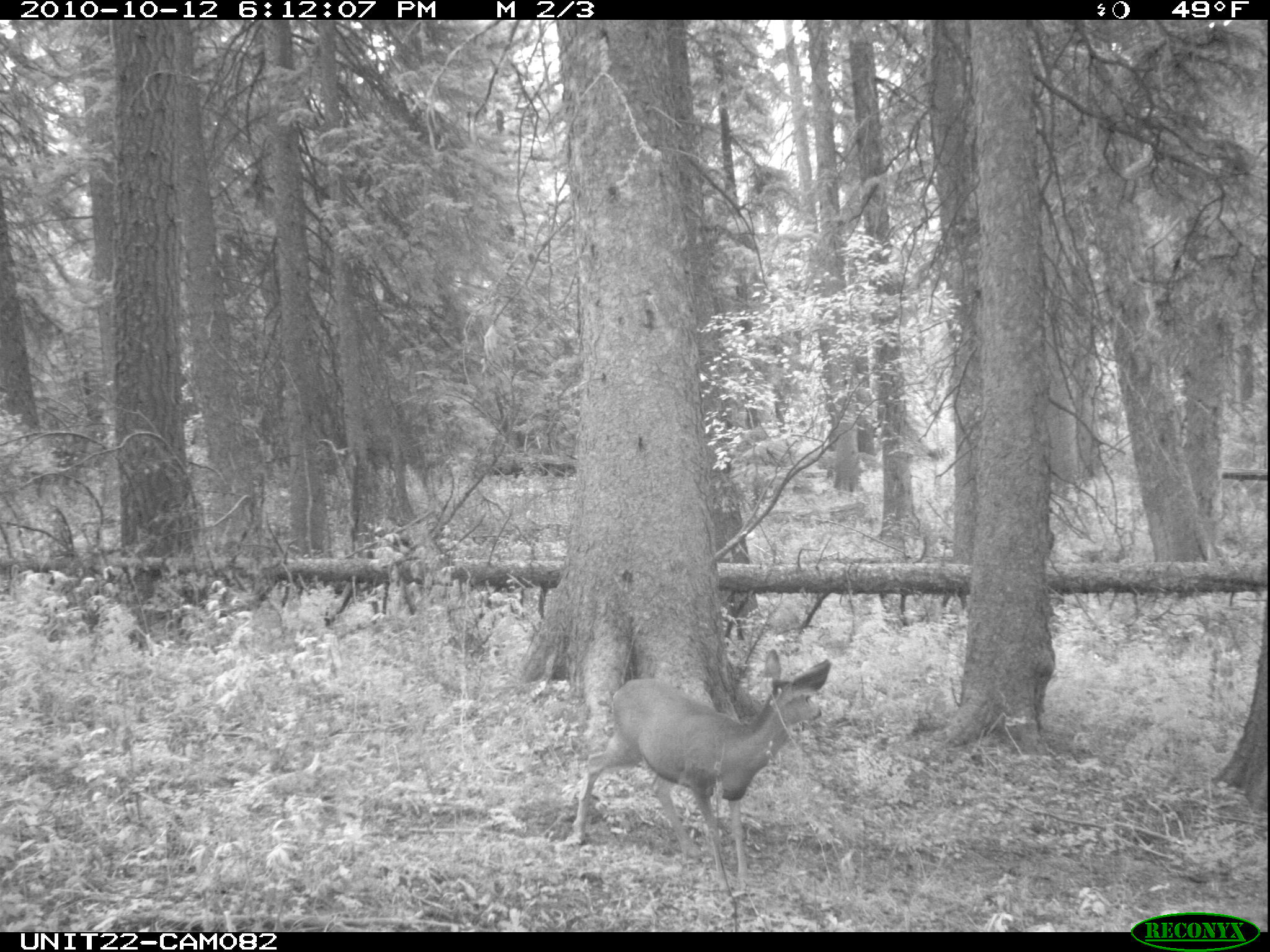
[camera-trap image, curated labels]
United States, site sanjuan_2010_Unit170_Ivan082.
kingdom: Animalia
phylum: Chordata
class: Mammalia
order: Artiodactyla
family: Cervidae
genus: Odocoileus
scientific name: Odocoileus hemionus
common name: mule deer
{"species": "Odocoileus hemionus (mule deer)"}